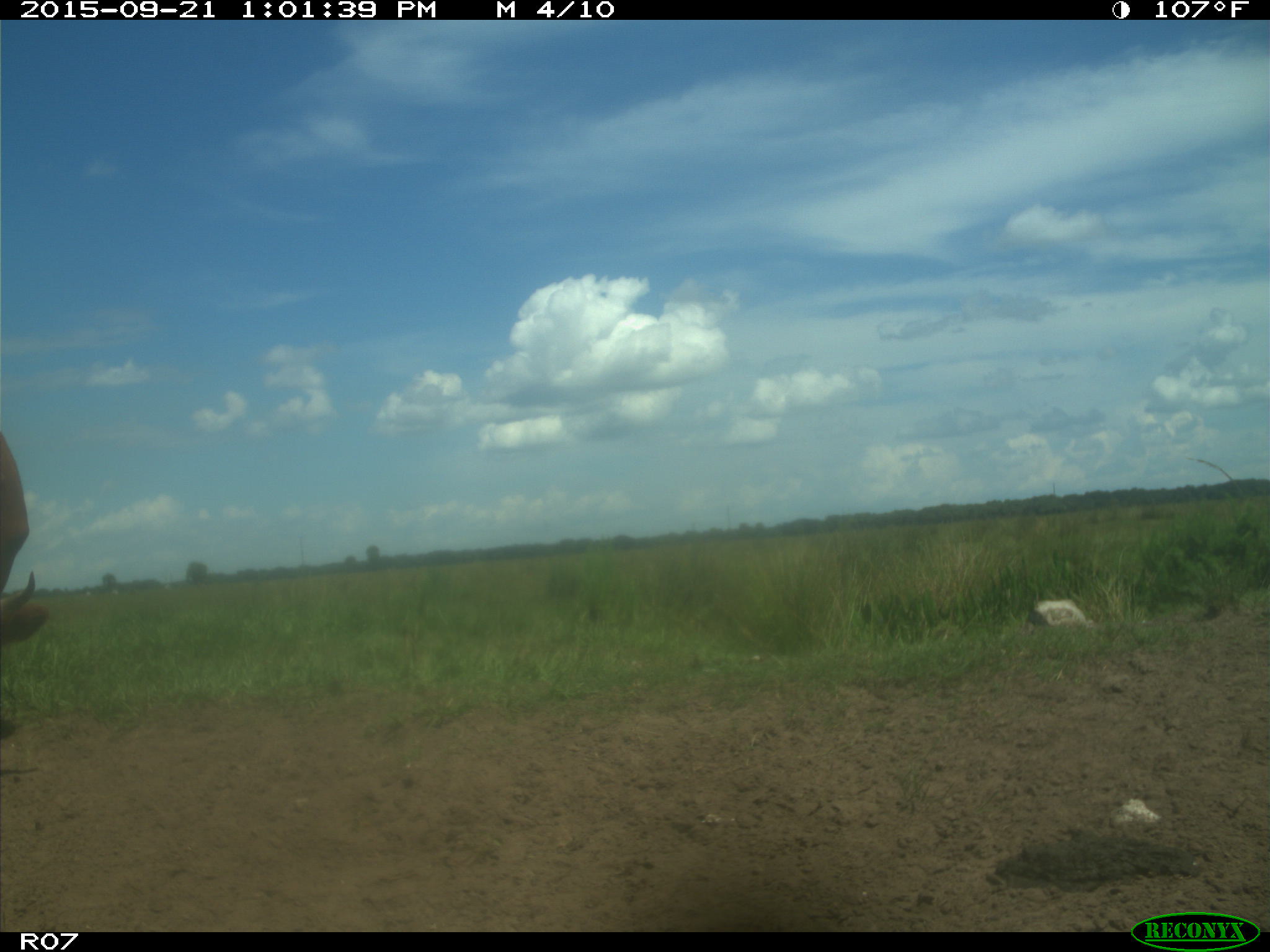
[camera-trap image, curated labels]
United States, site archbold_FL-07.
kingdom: Animalia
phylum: Chordata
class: Mammalia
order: Artiodactyla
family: Bovidae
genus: Bos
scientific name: Bos taurus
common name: domestic cow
Bos taurus (domestic cow).